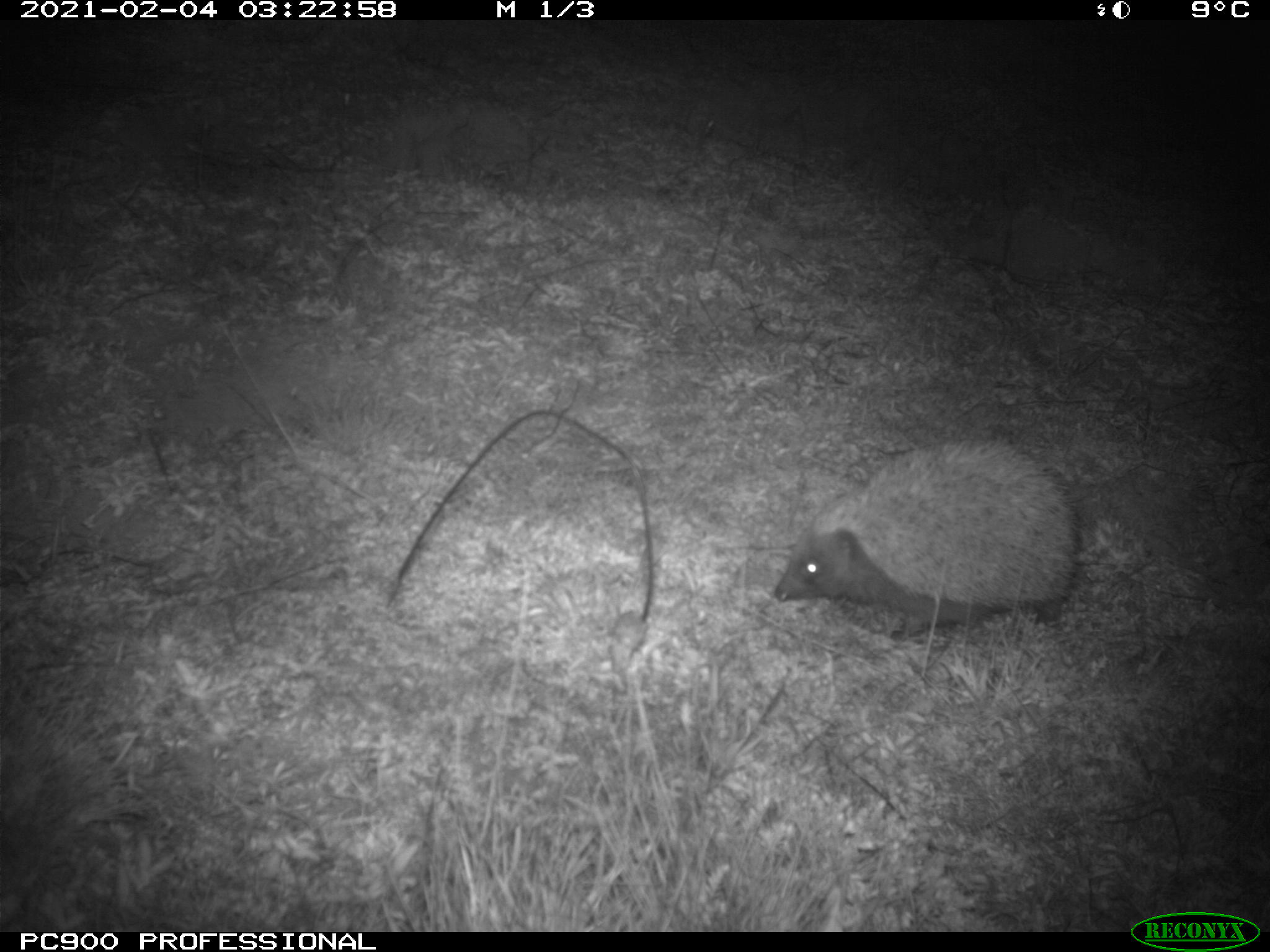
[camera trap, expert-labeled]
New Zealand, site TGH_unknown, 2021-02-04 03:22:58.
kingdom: Animalia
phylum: Chordata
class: Mammalia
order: Eulipotyphla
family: Erinaceidae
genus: Erinaceus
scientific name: Erinaceus europaeus europaeus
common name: european hedgehog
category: hedgehog